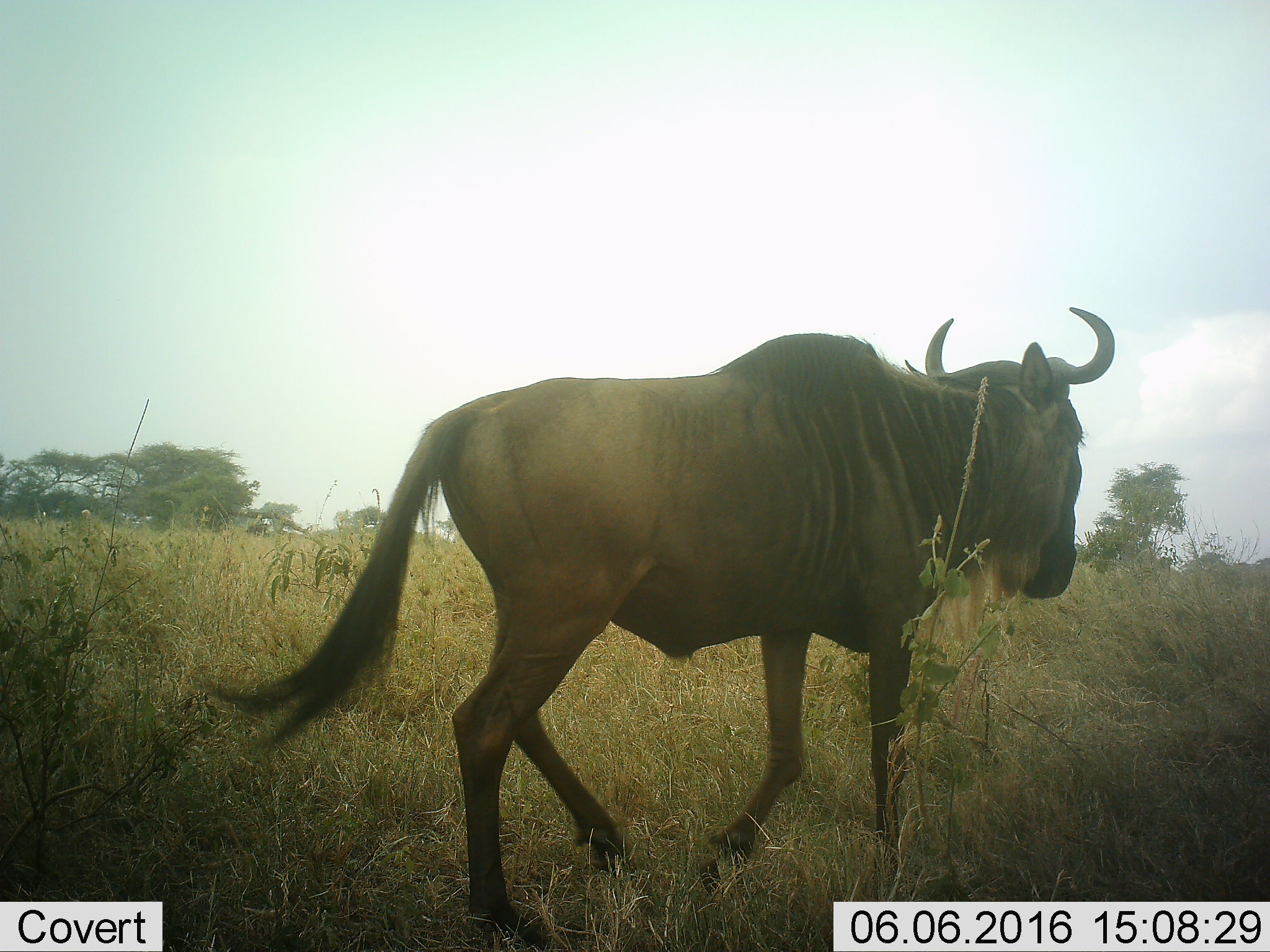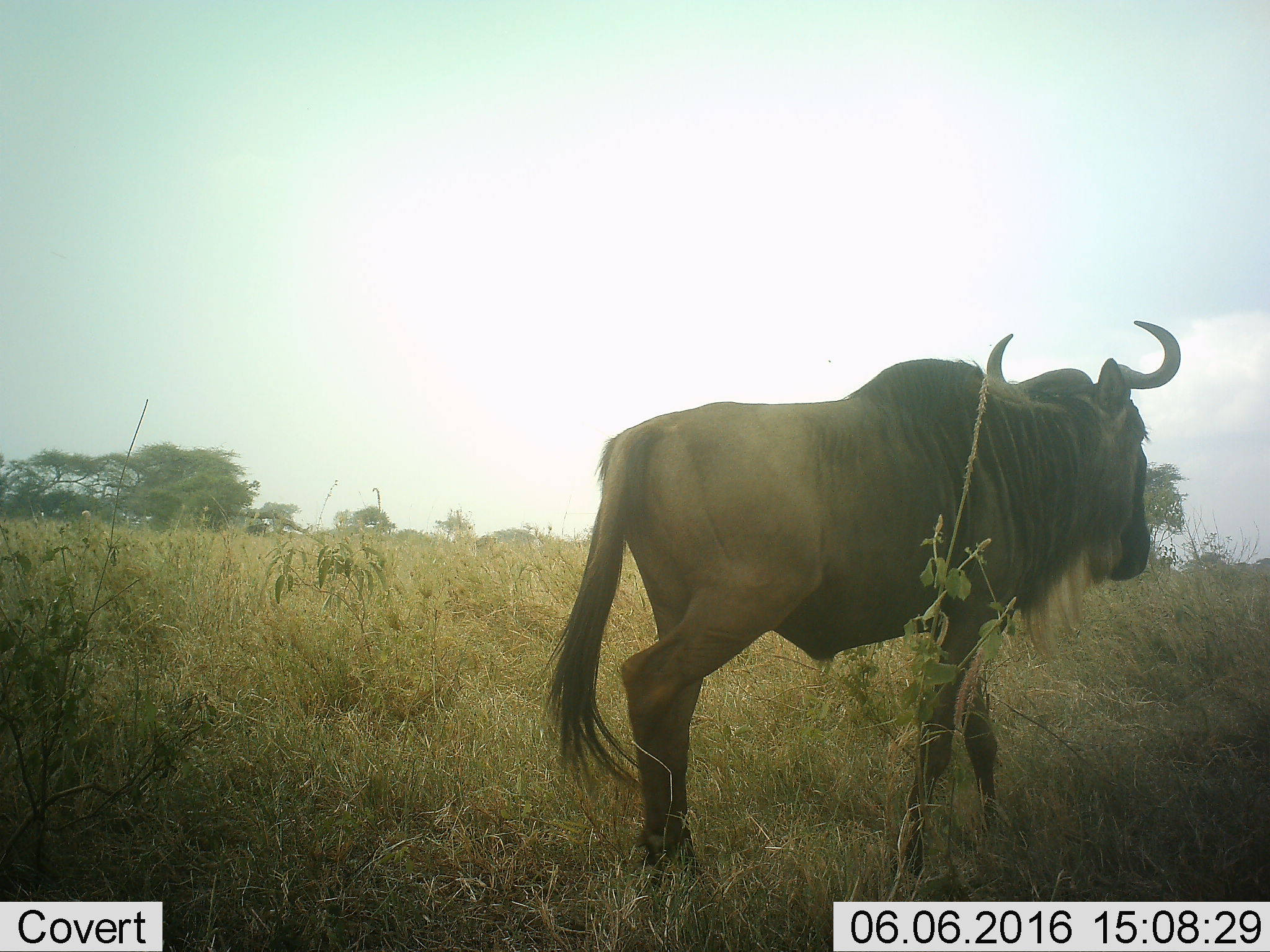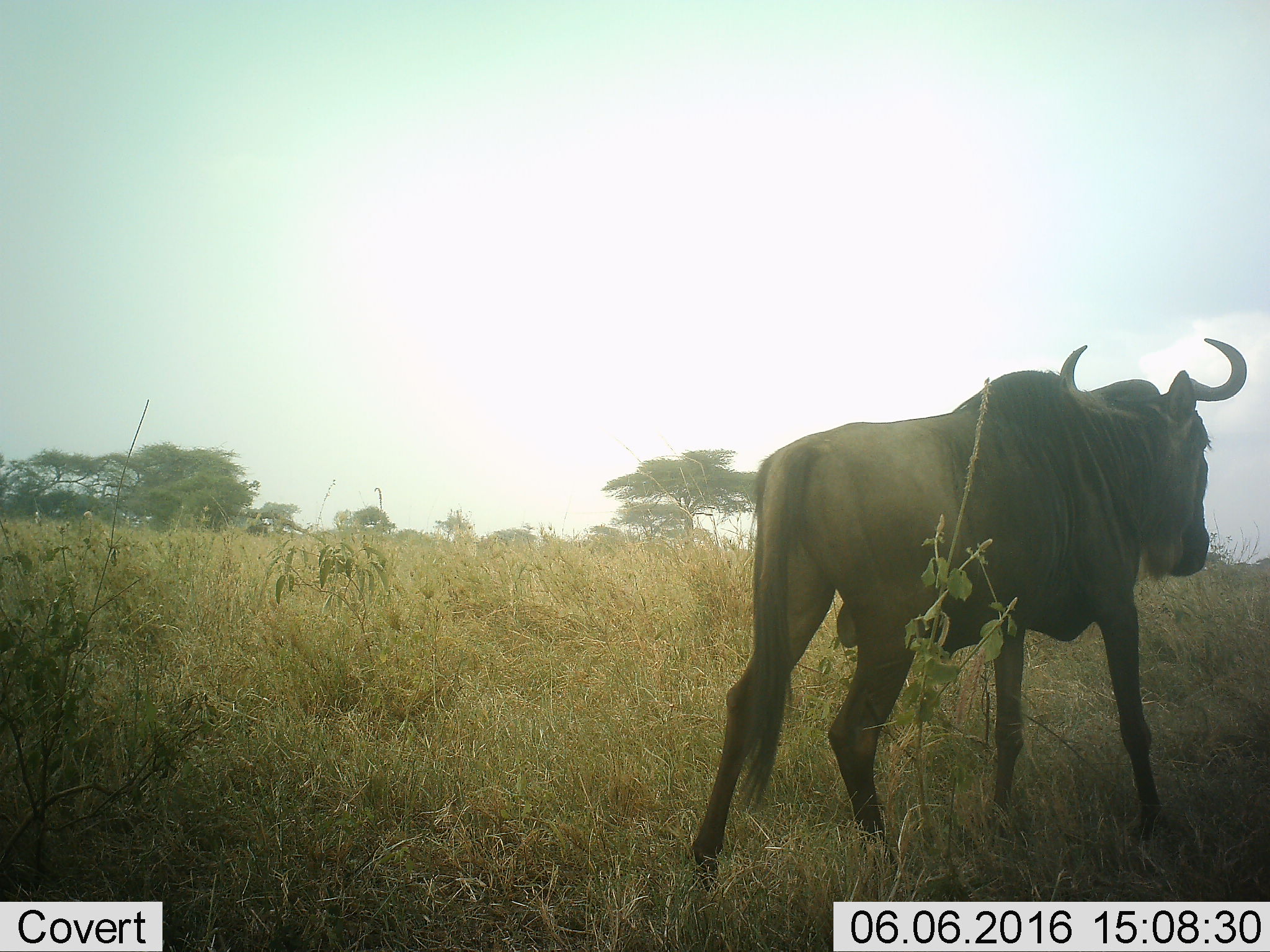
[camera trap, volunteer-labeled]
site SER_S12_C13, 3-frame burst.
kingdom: Animalia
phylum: Chordata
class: Mammalia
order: Artiodactyla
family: Bovidae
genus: Connochaetes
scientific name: Connochaetes taurinus taurinus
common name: blue wildebeest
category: wildebeestblue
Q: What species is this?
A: Wildebeestblue (blue wildebeest) (Connochaetes taurinus taurinus).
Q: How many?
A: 1.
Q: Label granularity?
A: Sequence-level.